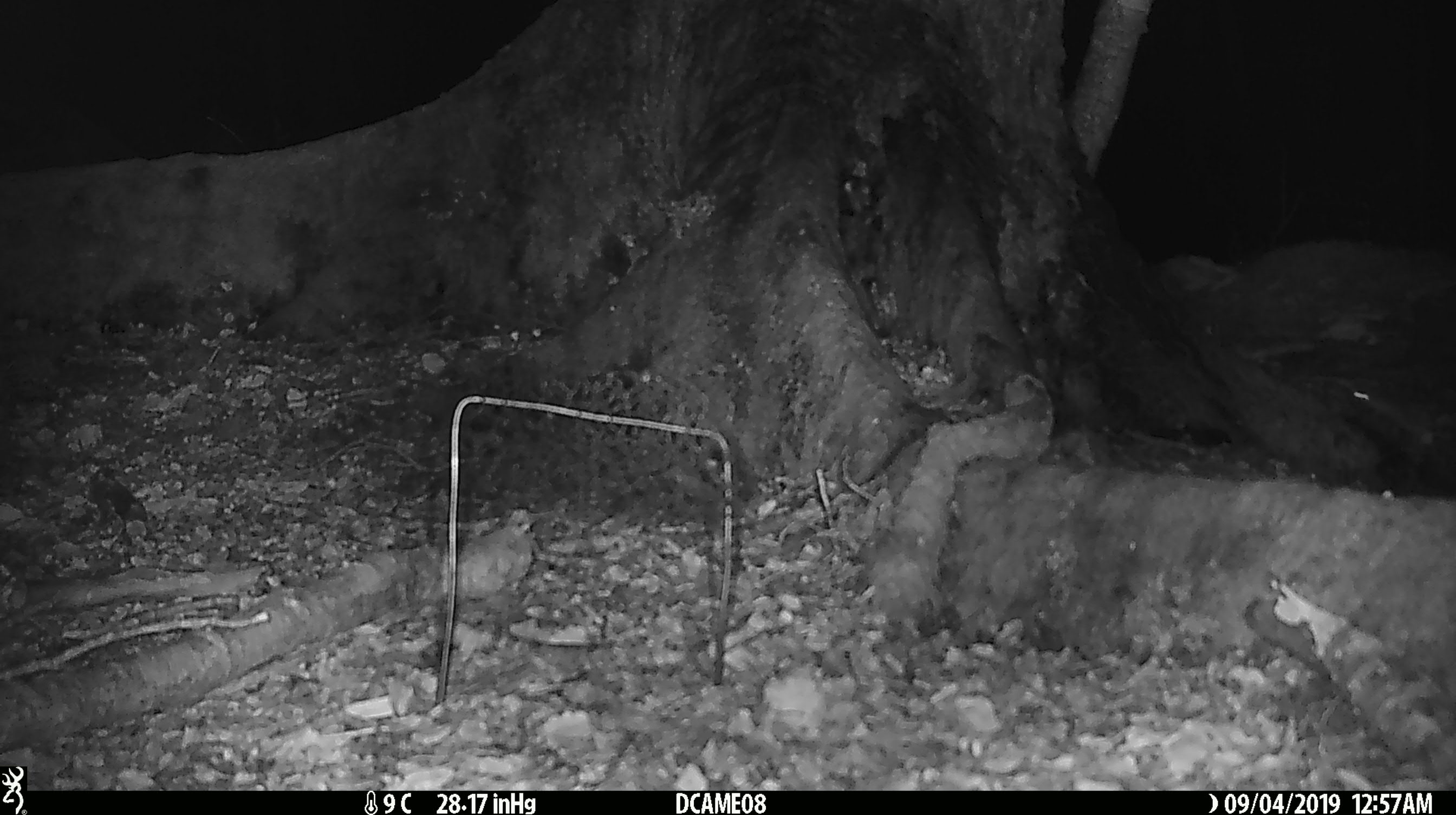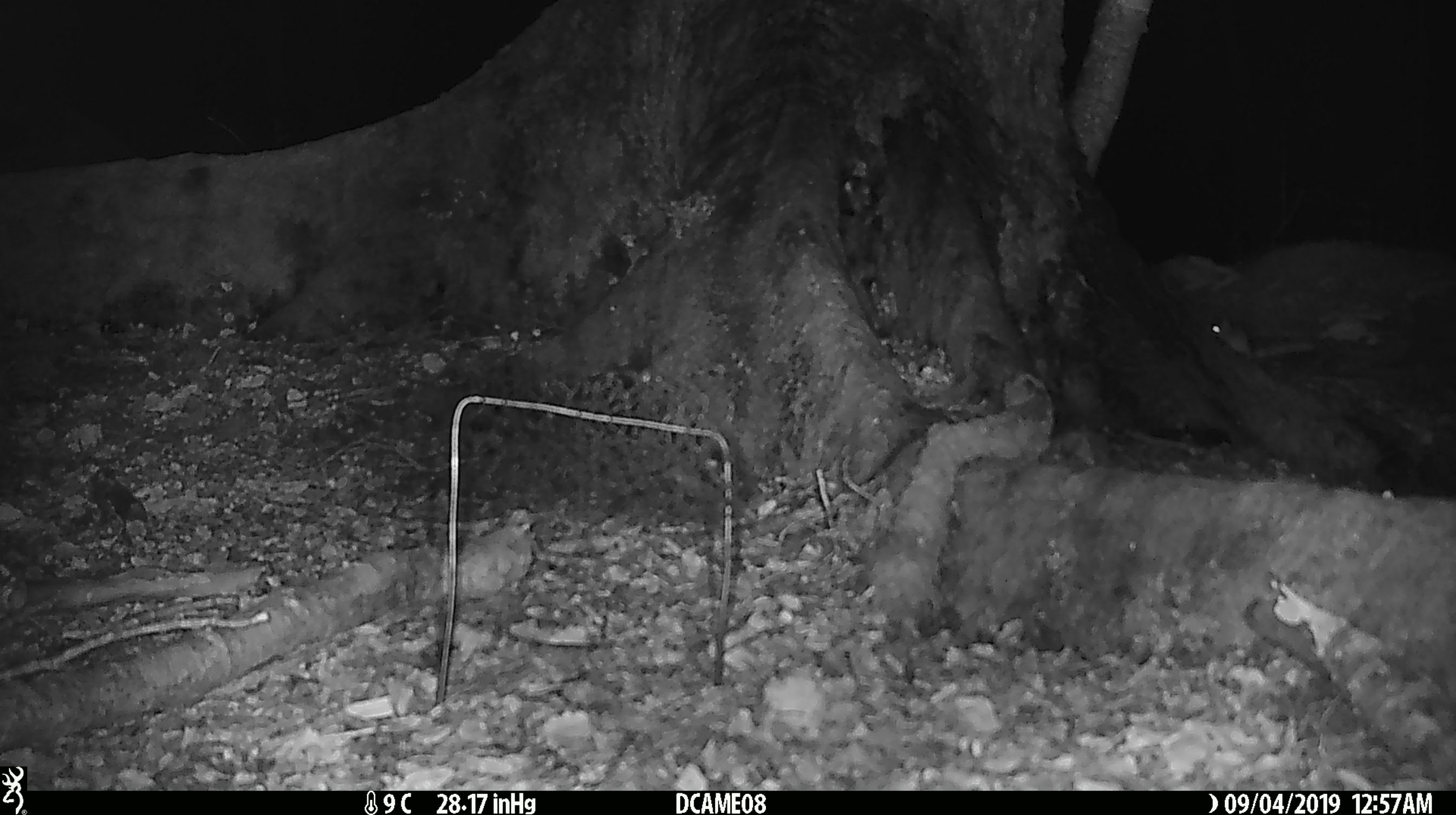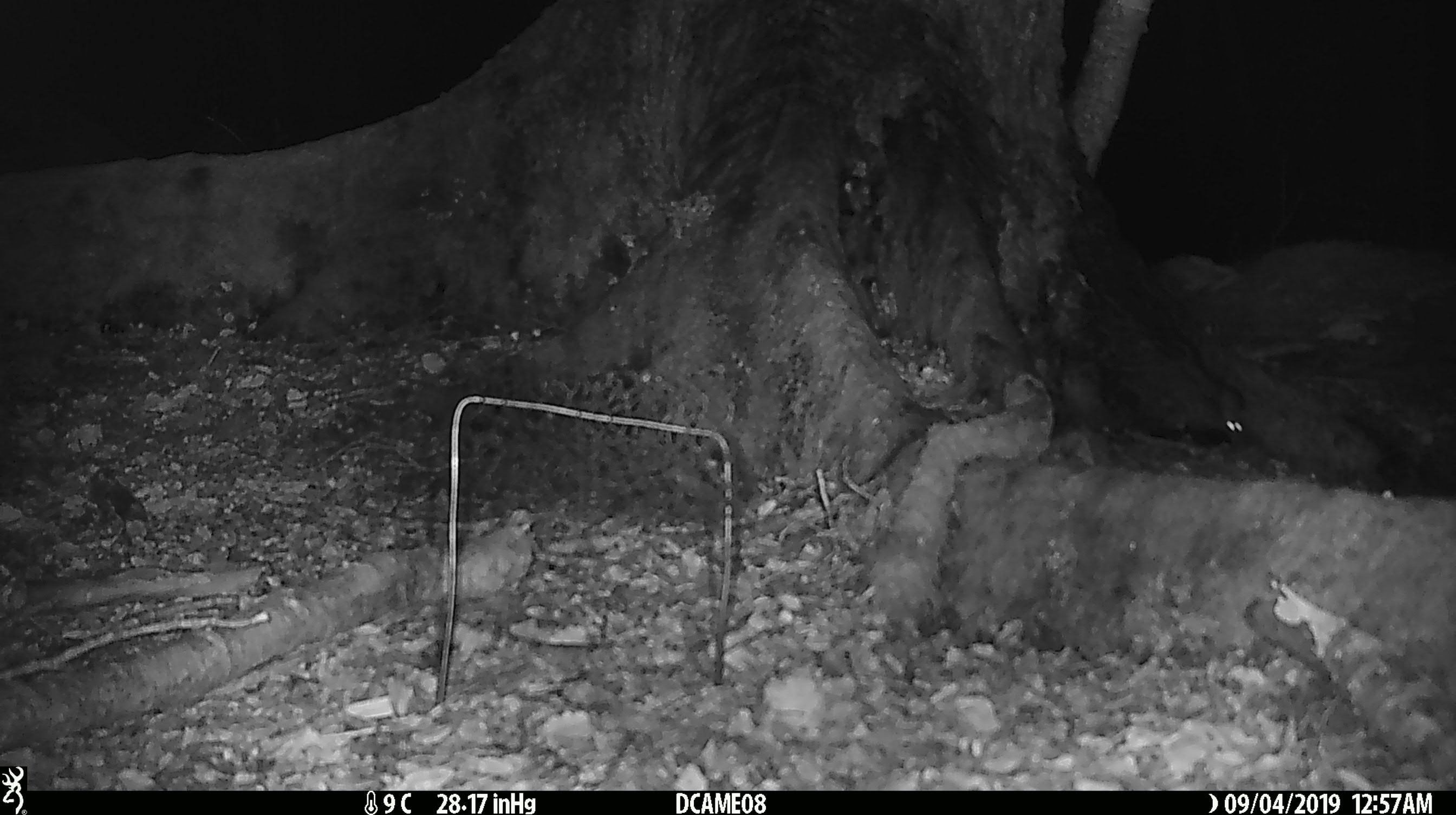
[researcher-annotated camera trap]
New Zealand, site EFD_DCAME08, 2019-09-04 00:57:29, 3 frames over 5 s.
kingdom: Animalia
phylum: Chordata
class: Mammalia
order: Rodentia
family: Muridae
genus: Mus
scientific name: Mus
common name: mouse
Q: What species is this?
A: Mouse (Mus).